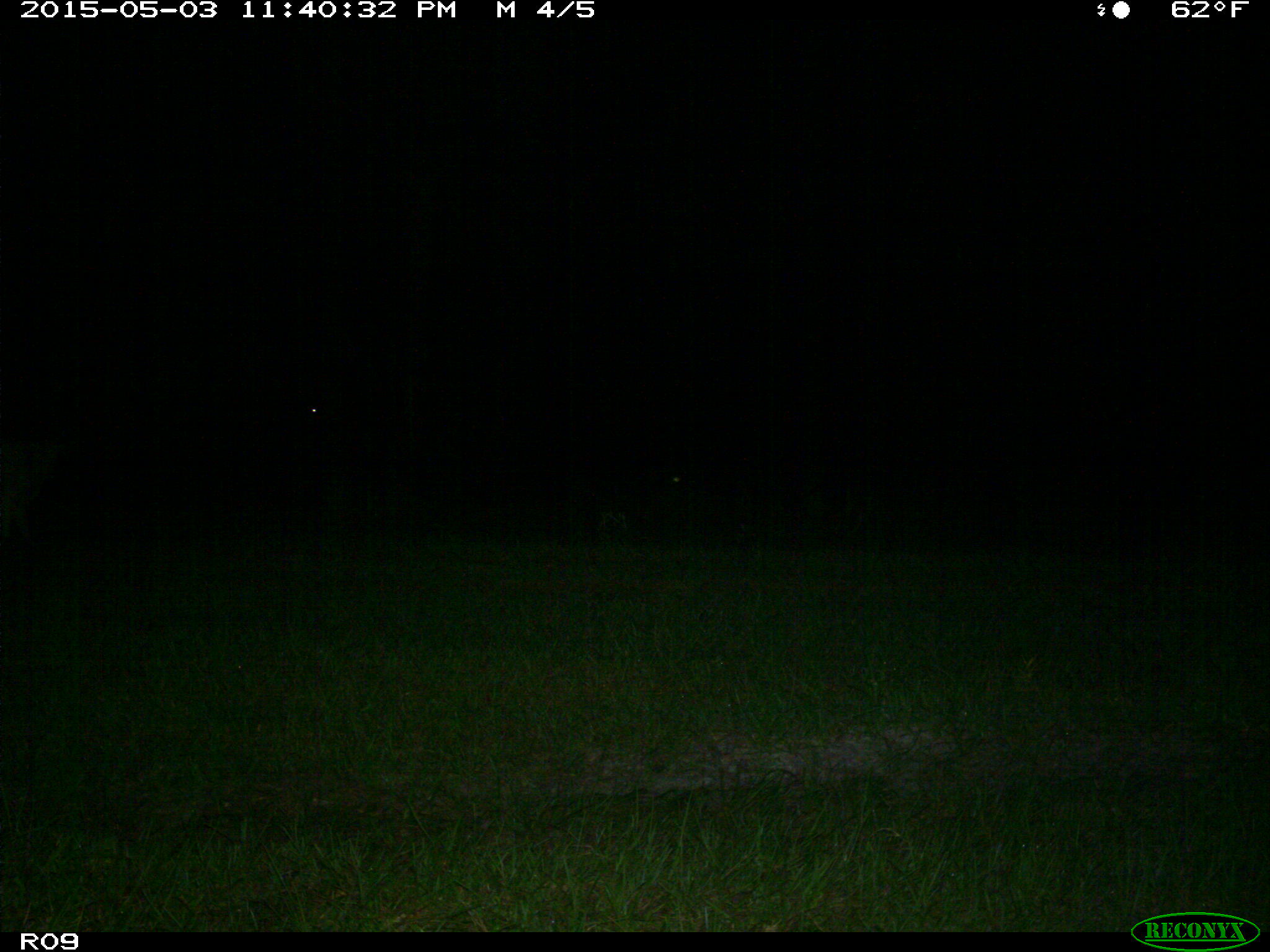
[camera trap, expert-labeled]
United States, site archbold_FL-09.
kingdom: Animalia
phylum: Chordata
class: Mammalia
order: Artiodactyla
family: Bovidae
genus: Bos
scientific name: Bos taurus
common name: domestic cow